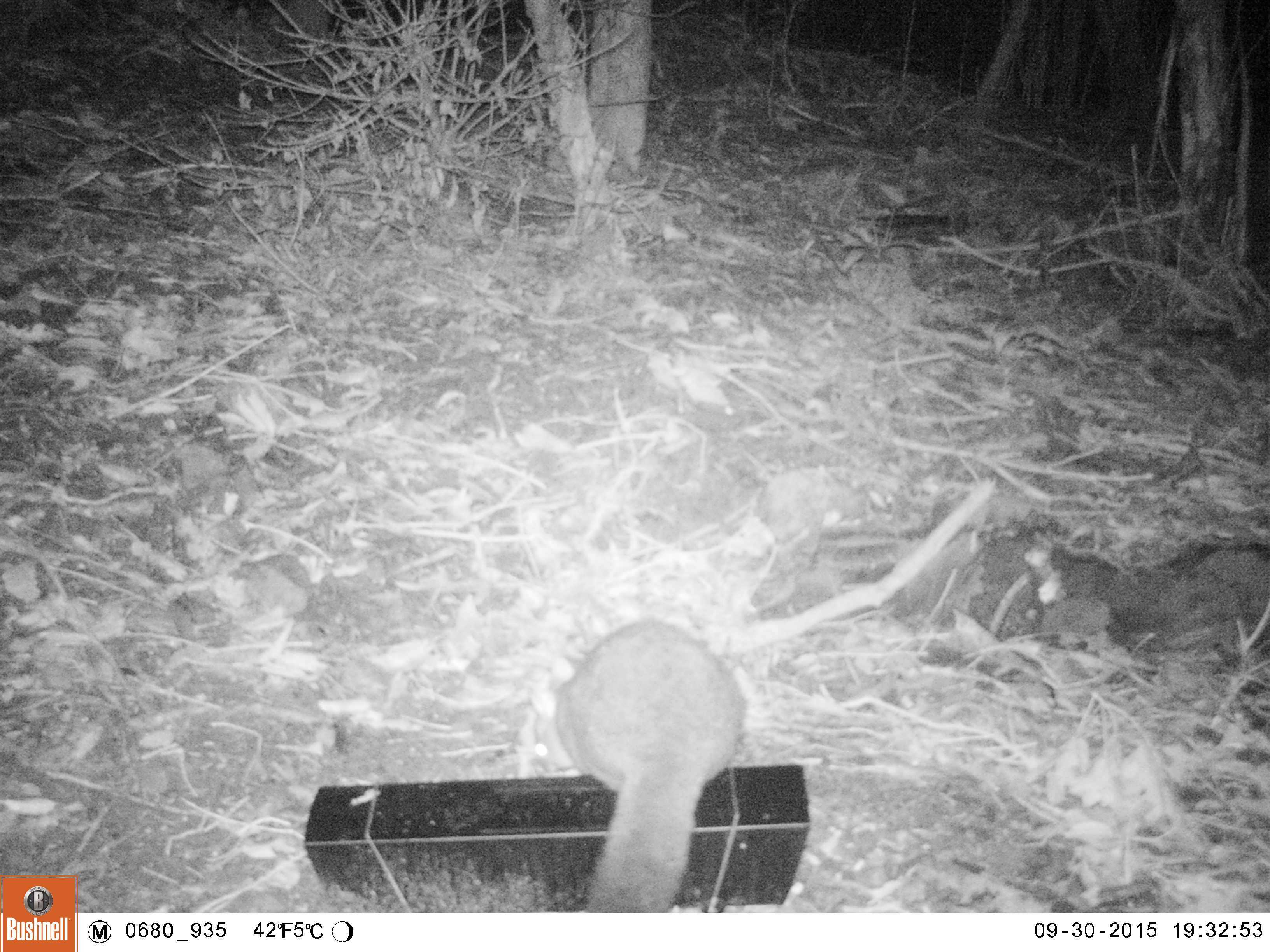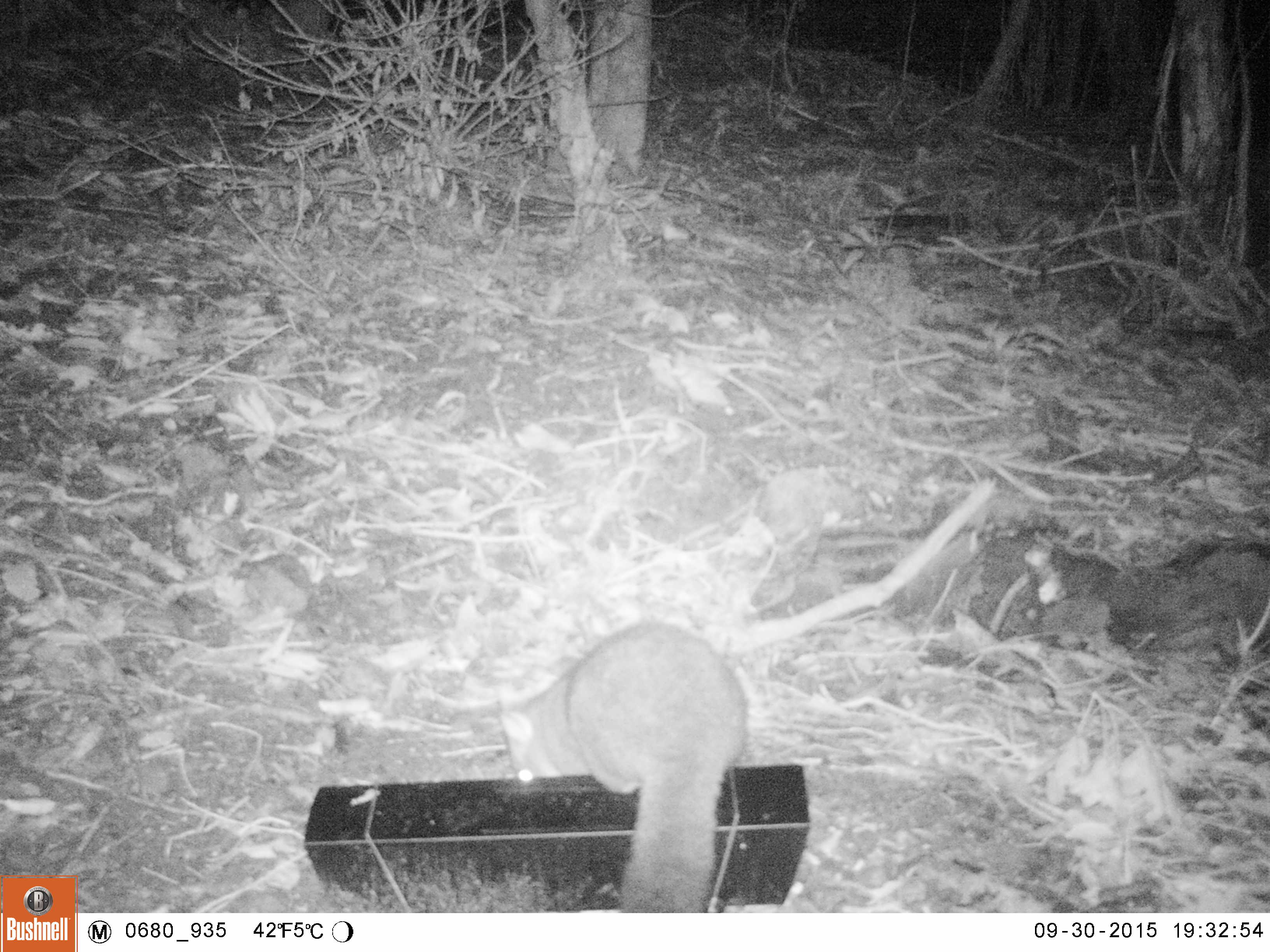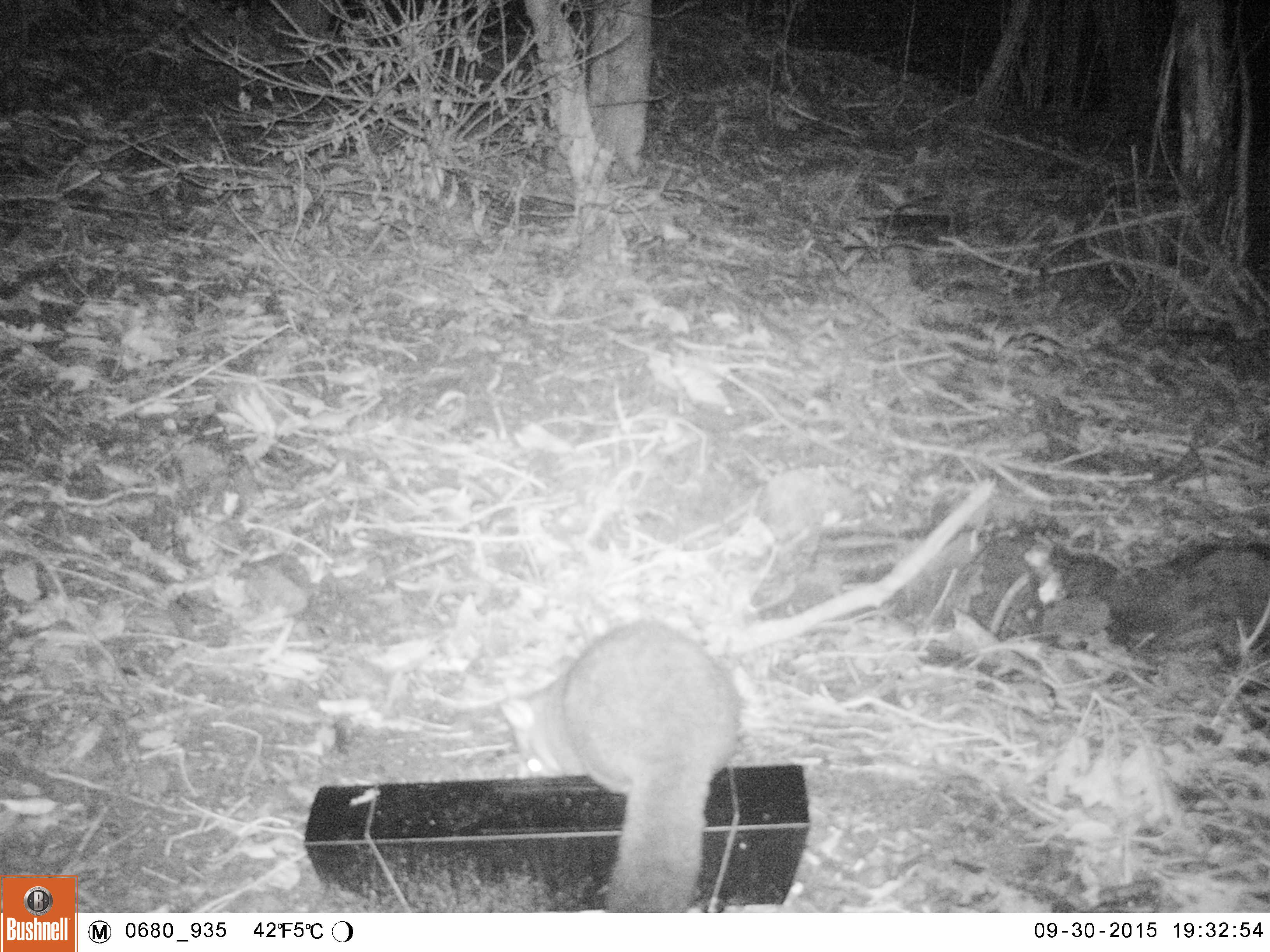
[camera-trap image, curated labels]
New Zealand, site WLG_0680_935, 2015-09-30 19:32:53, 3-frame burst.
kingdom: Animalia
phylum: Chordata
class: Mammalia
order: Diprotodontia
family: Phalangeridae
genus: Trichosurus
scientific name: Trichosurus vulpecula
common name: common brushtail possum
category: possum